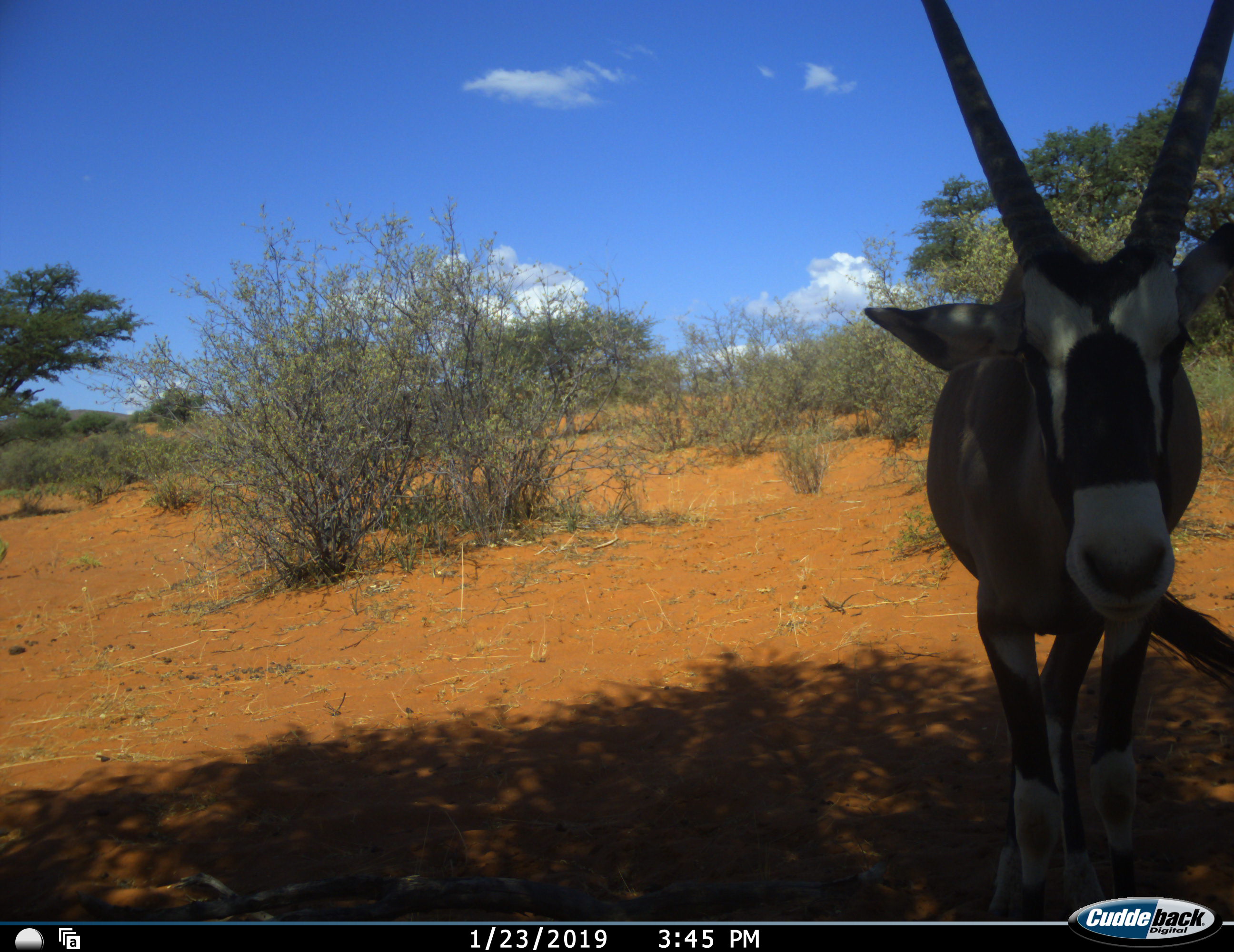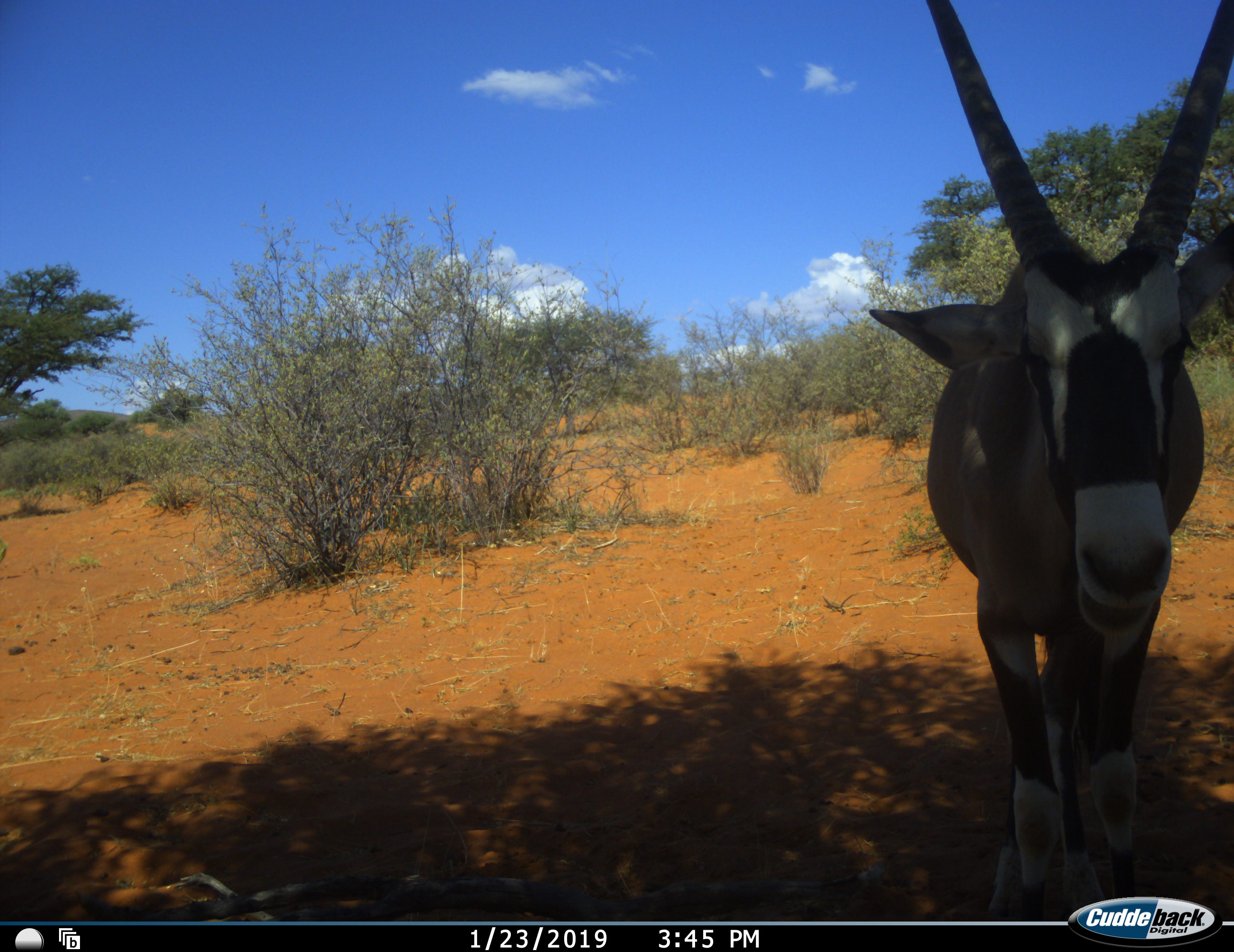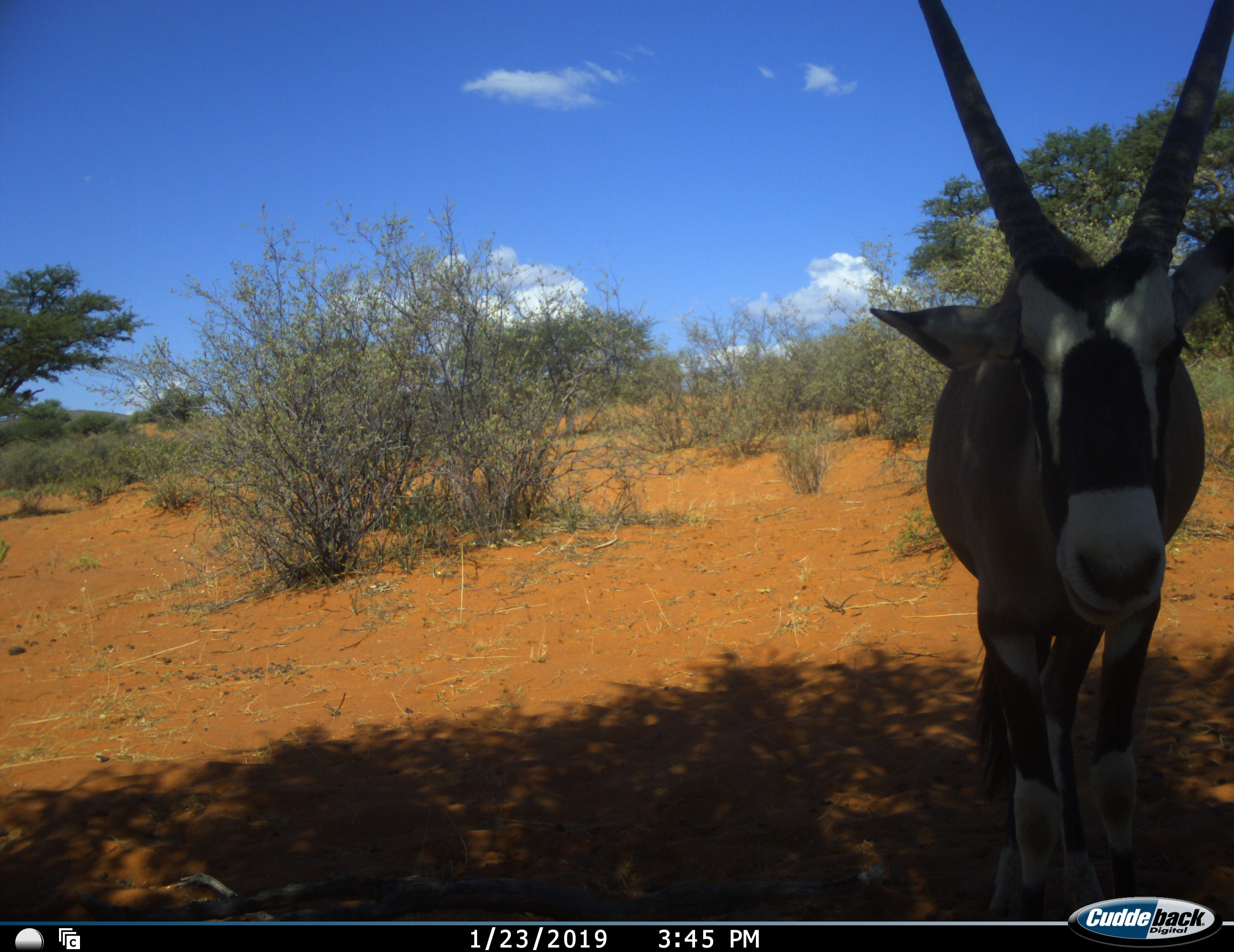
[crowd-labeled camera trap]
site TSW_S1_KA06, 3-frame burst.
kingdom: Animalia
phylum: Chordata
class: Mammalia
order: Artiodactyla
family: Bovidae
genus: Oryx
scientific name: Oryx gazella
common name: gemsbok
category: oryx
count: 1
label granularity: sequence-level